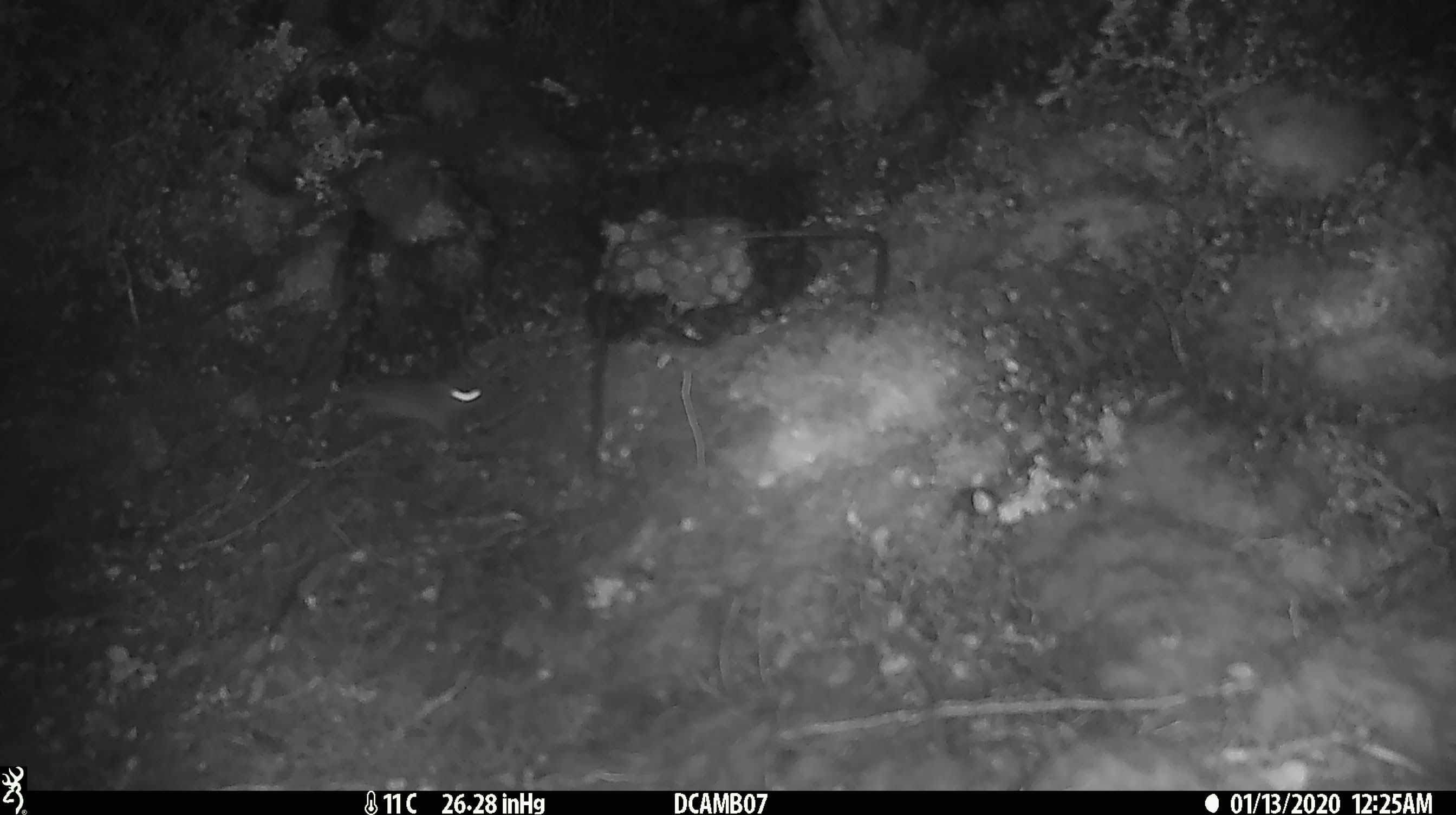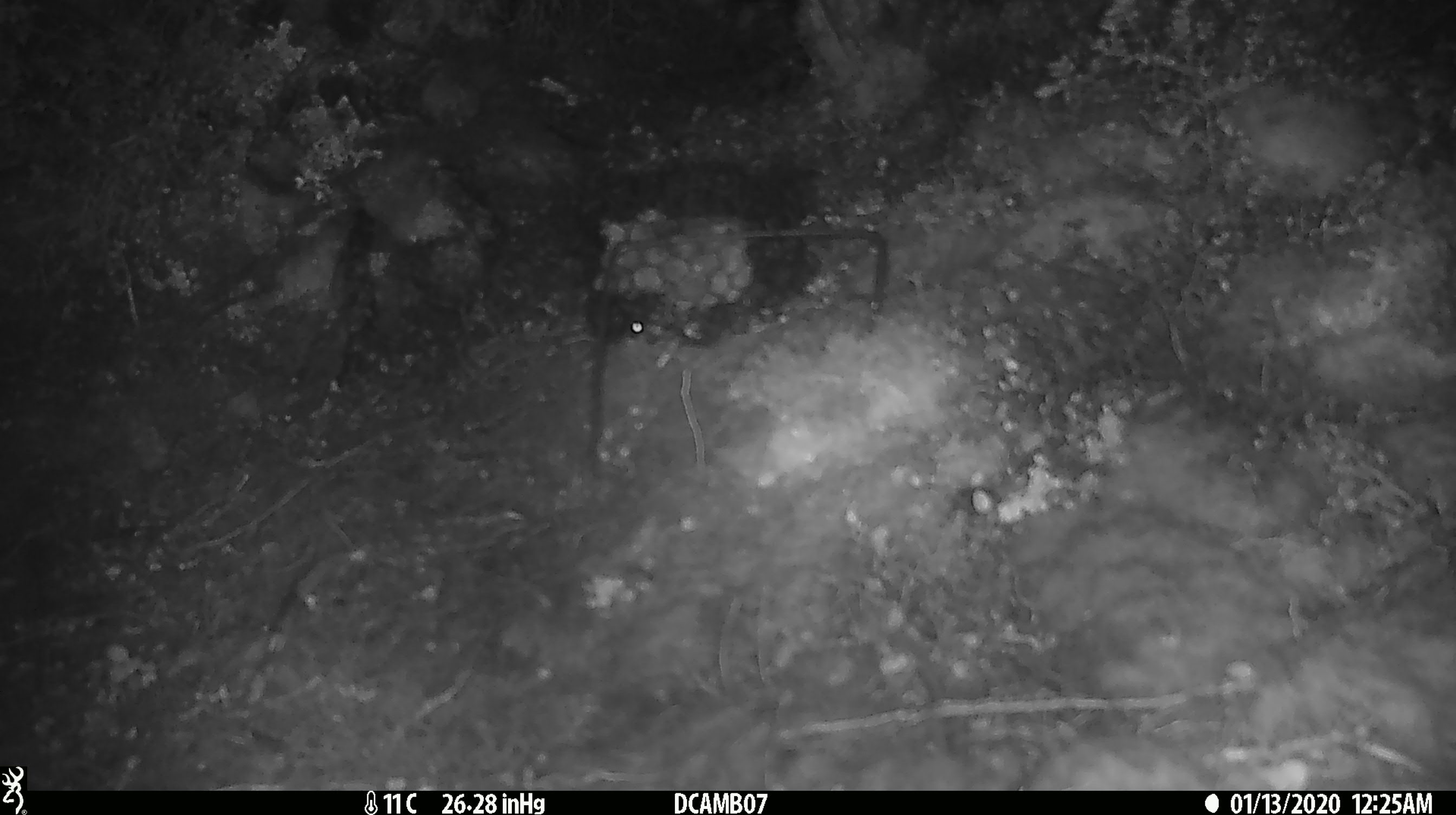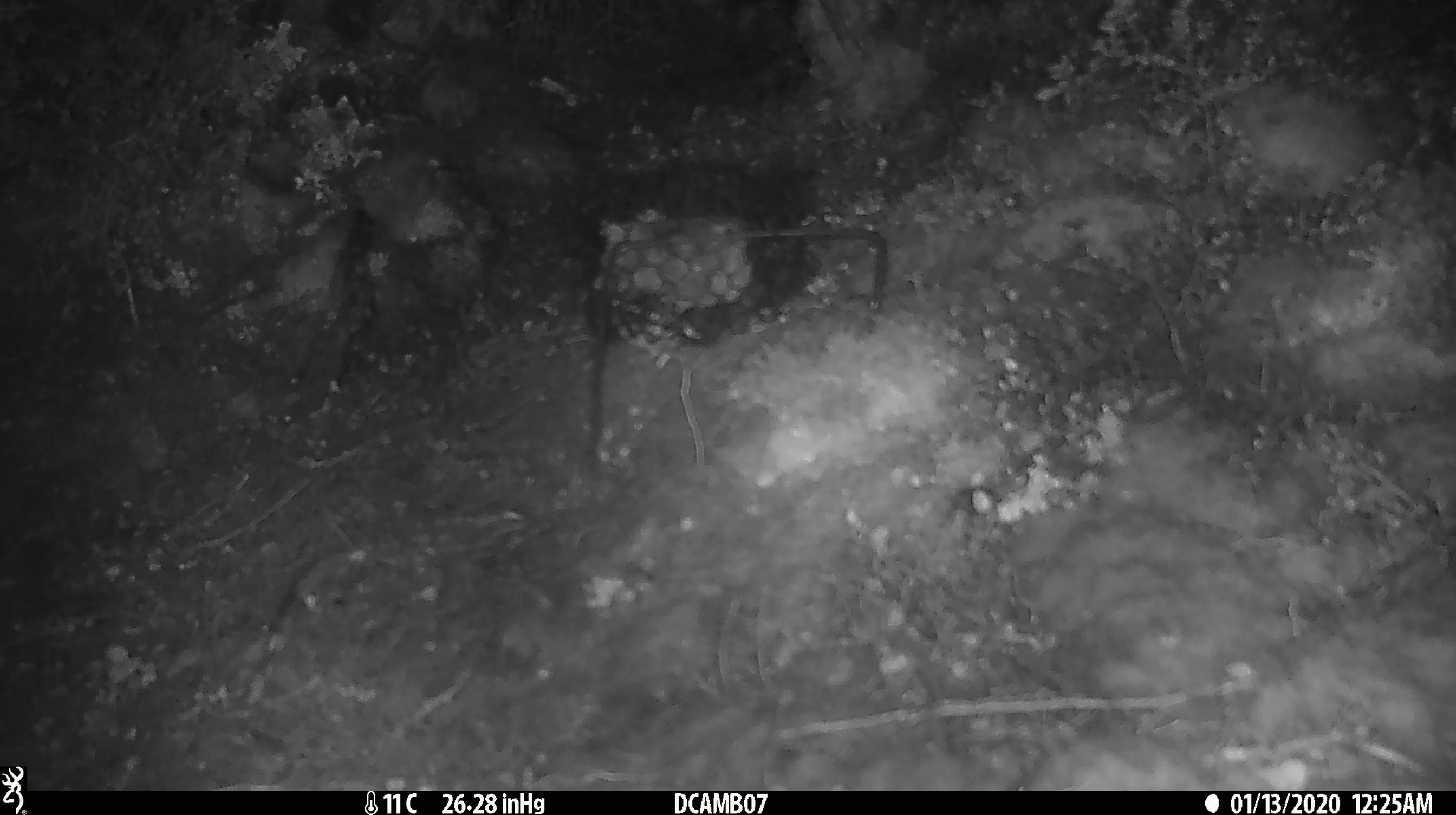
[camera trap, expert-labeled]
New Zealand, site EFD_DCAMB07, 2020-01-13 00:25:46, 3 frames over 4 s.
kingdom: Animalia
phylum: Chordata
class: Mammalia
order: Rodentia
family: Muridae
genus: Mus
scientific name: Mus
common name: mouse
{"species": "mouse (Mus)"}